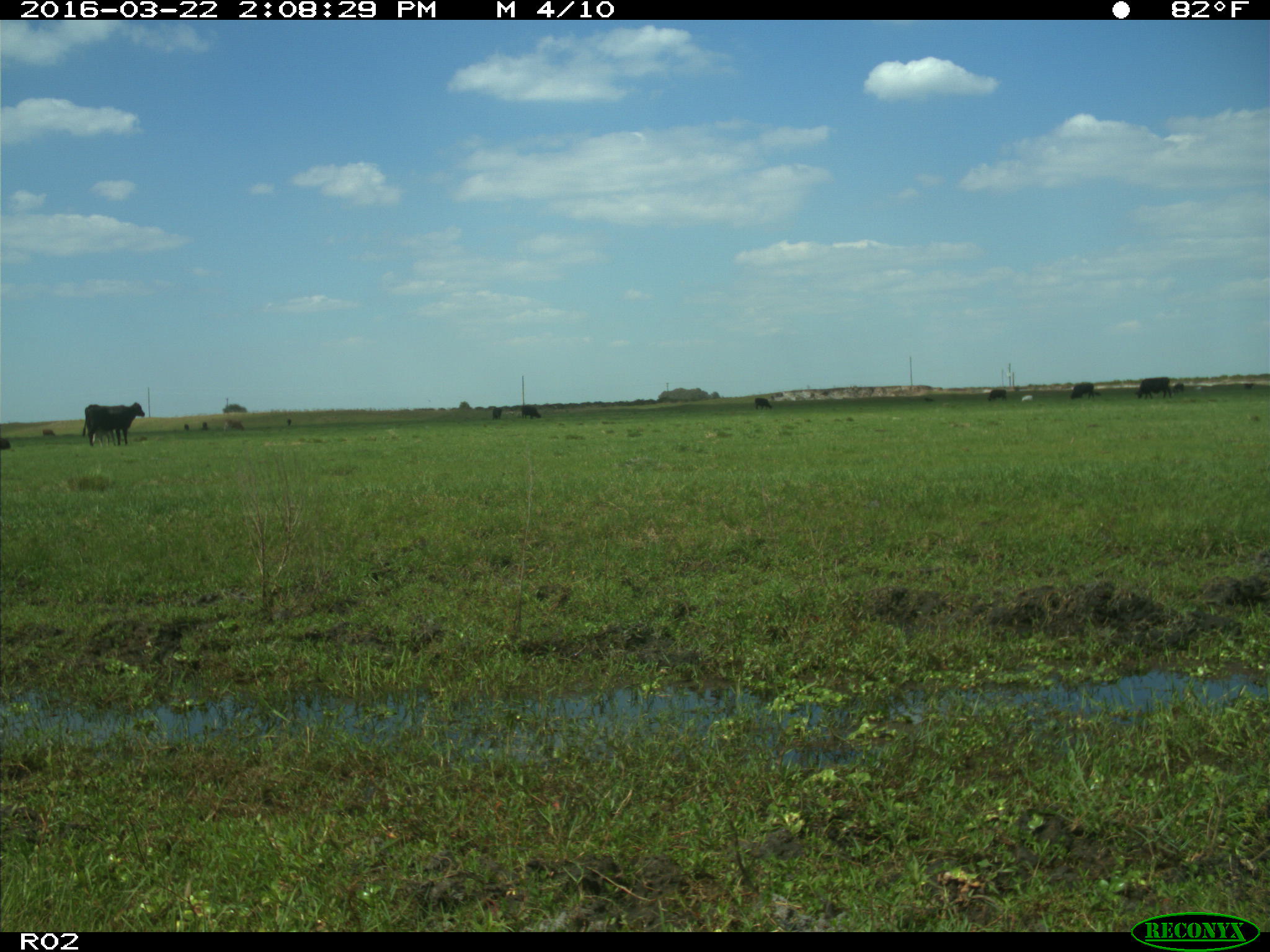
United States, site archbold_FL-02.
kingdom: Animalia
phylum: Chordata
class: Mammalia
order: Artiodactyla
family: Bovidae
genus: Bos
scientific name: Bos taurus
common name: domestic cow